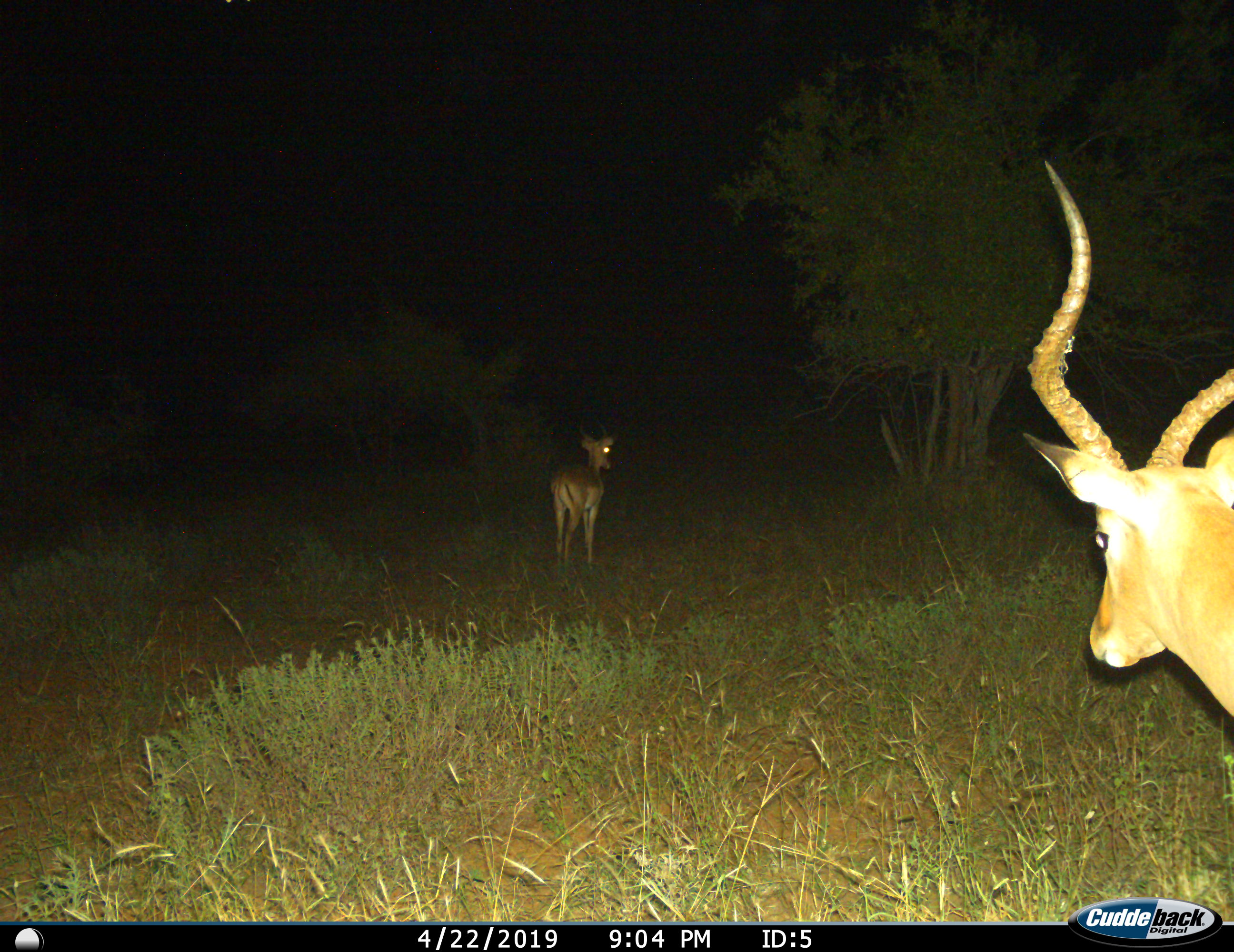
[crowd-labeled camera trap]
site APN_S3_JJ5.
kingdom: Animalia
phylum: Chordata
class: Mammalia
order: Artiodactyla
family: Bovidae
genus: Aepyceros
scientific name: Aepyceros melampus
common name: impala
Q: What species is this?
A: Impala (Aepyceros melampus).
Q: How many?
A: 2.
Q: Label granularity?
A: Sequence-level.